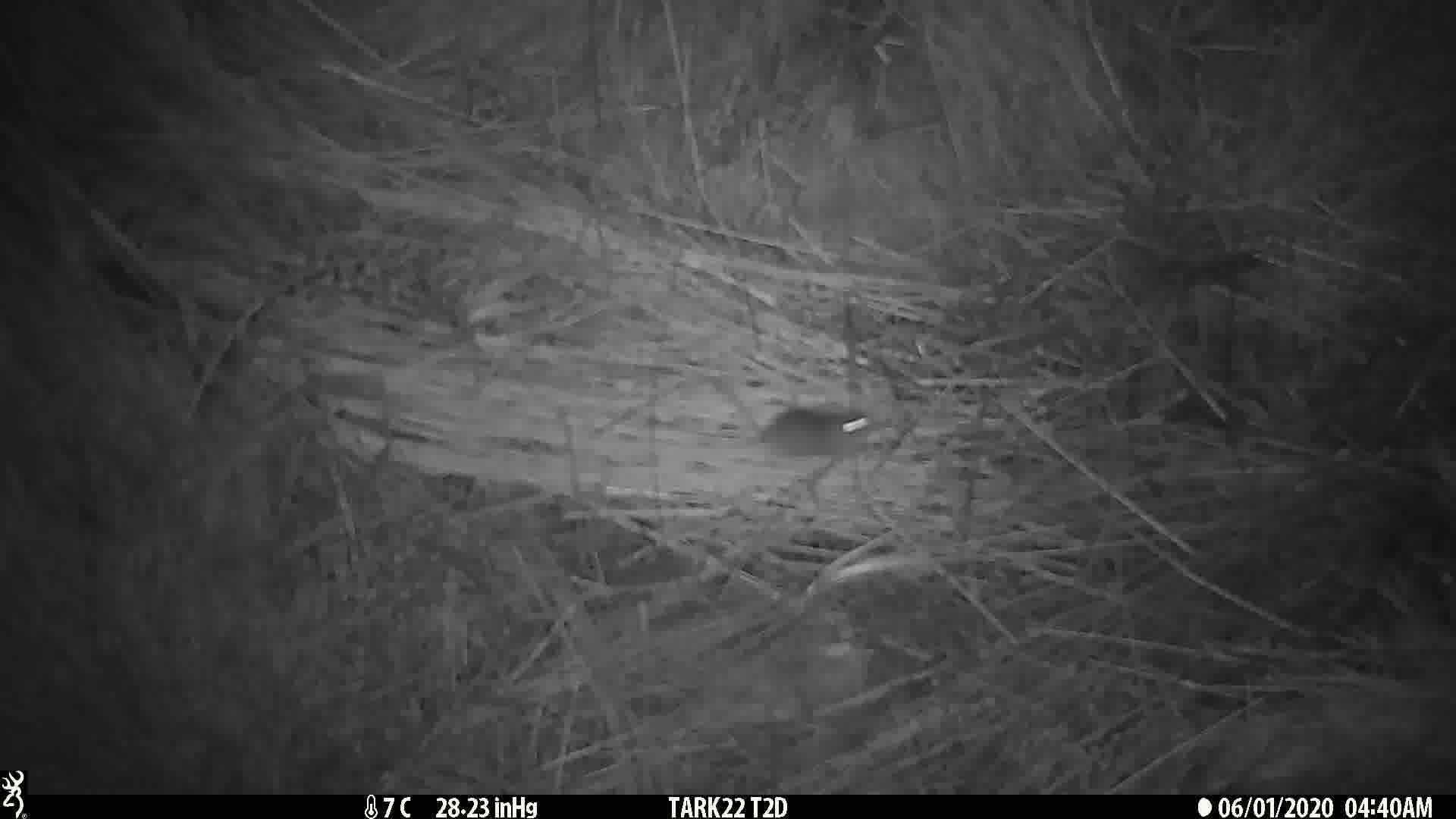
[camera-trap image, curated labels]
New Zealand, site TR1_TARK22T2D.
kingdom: Animalia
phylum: Chordata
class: Mammalia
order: Rodentia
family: Muridae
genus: Mus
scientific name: Mus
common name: mouse